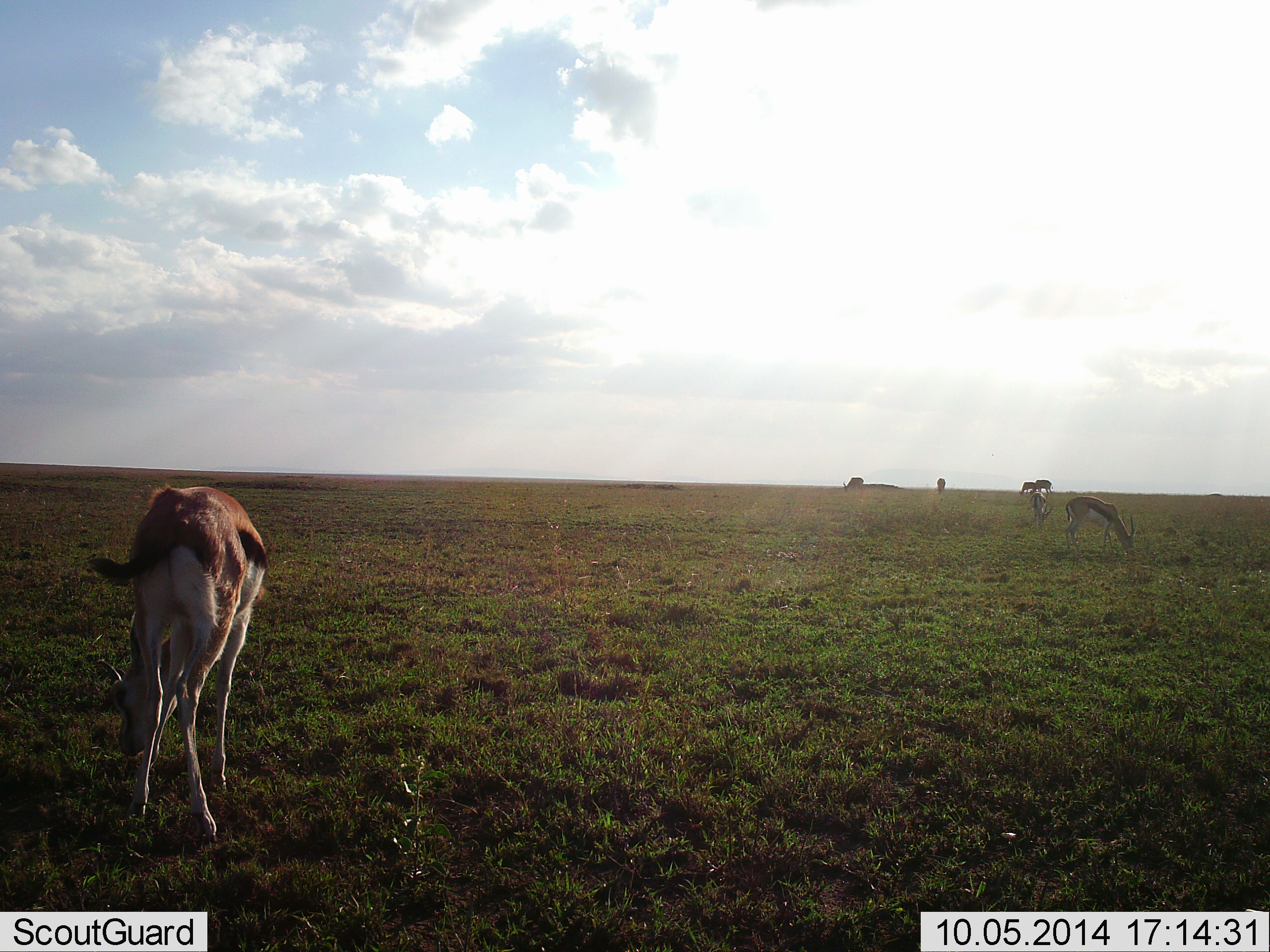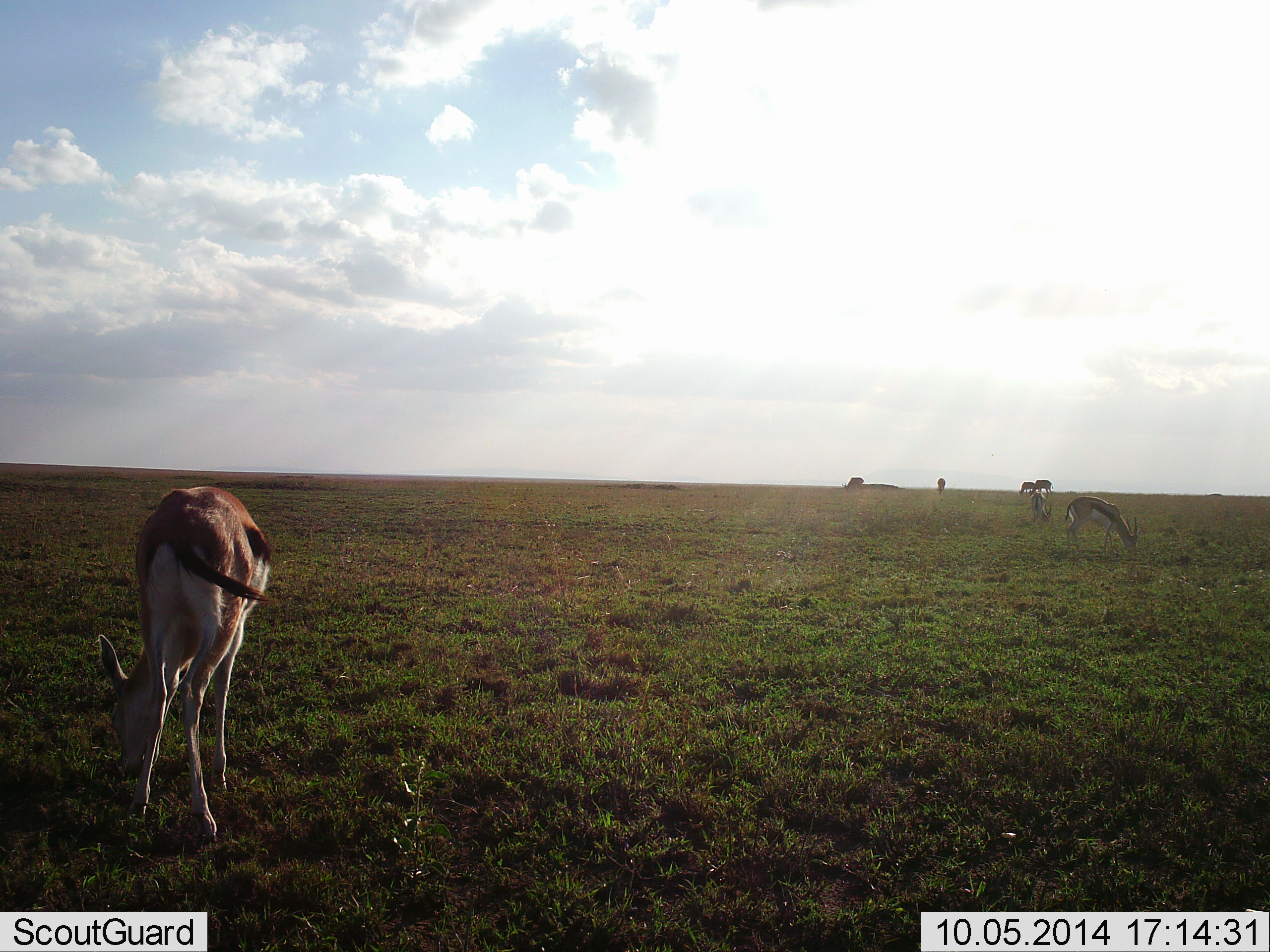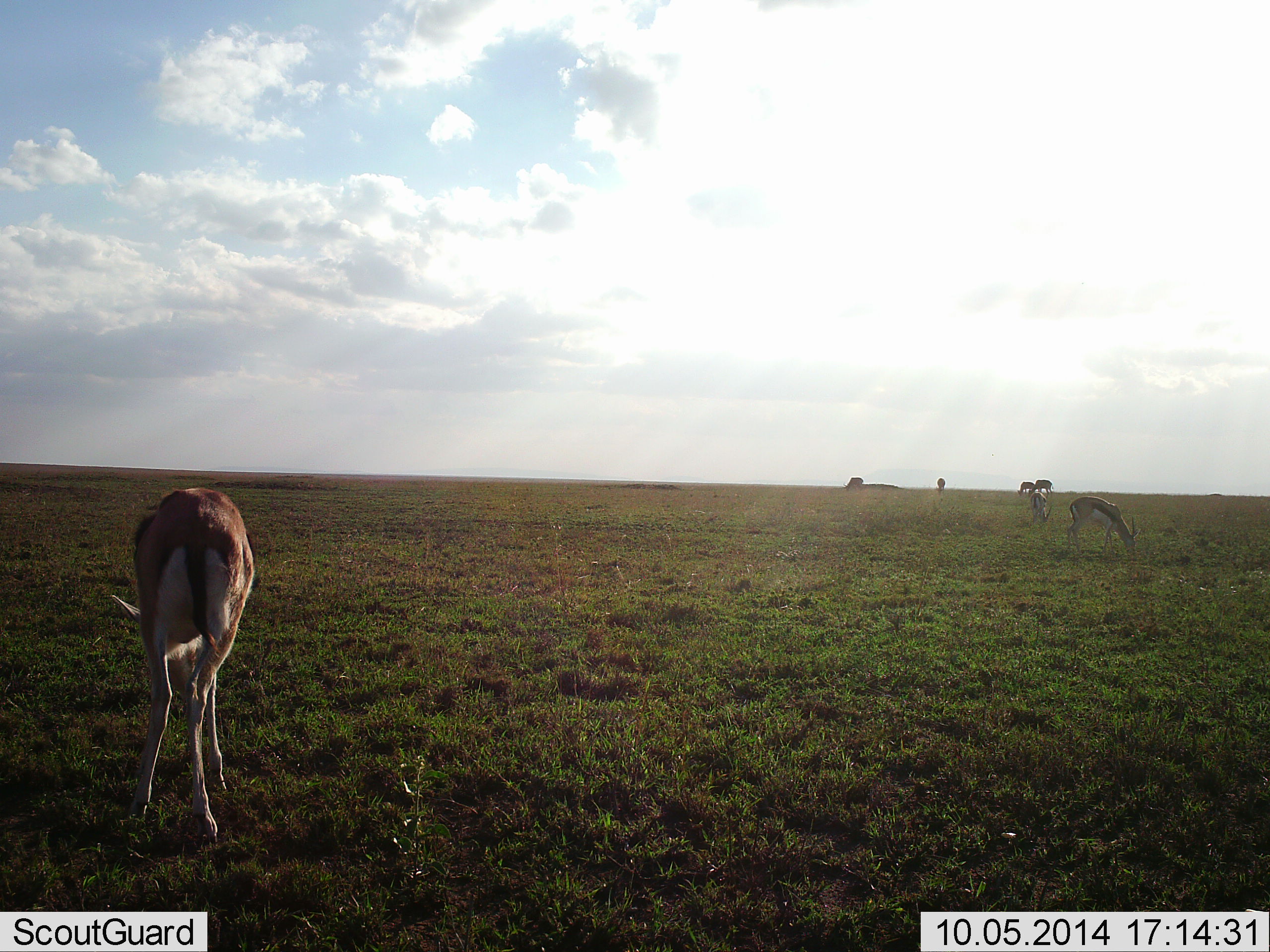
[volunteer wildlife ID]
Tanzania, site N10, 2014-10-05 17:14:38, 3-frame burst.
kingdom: Animalia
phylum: Chordata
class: Mammalia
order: Artiodactyla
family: Bovidae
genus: Eudorcas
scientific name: Eudorcas thomsonii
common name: thomson's gazelle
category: gazellethomsons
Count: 5.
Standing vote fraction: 27%.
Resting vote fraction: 0%.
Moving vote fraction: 0%.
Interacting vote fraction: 0%.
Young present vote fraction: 0%.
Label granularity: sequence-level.